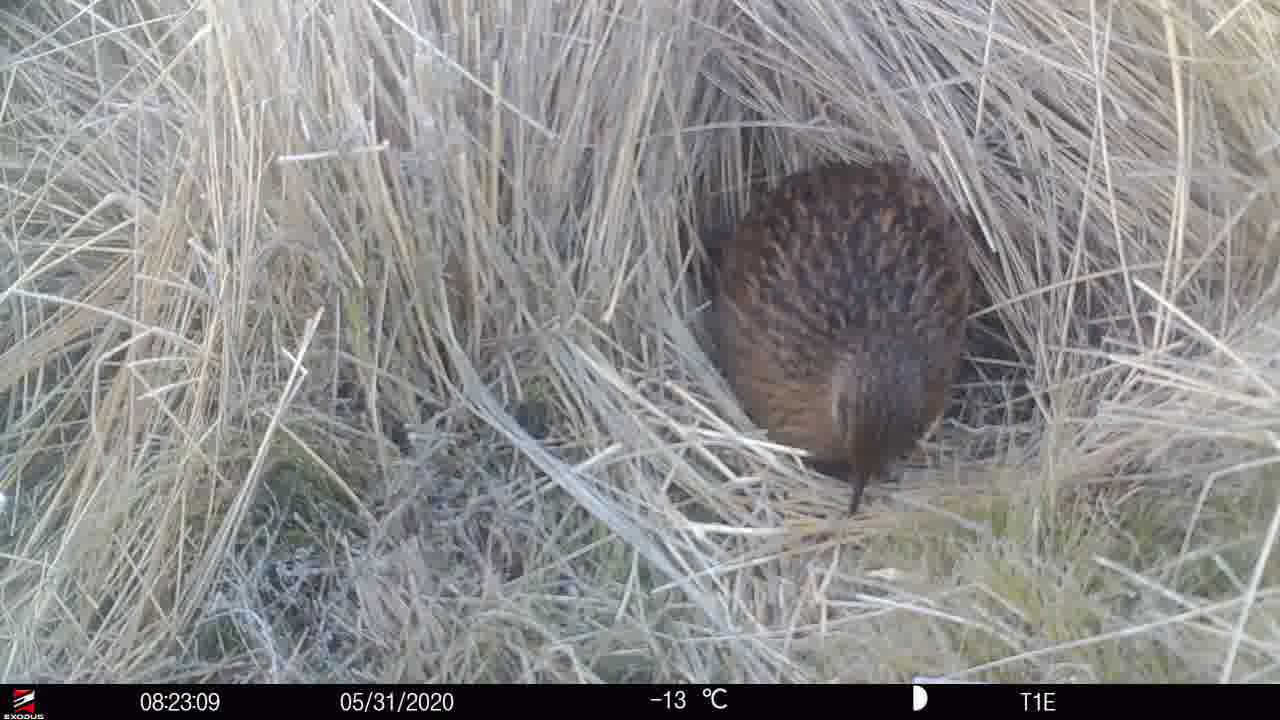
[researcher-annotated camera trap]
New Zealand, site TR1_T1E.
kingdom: Animalia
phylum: Chordata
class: Aves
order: Gruiformes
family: Rallidae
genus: Gallirallus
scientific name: Gallirallus australis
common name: weka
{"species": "weka (Gallirallus australis)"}